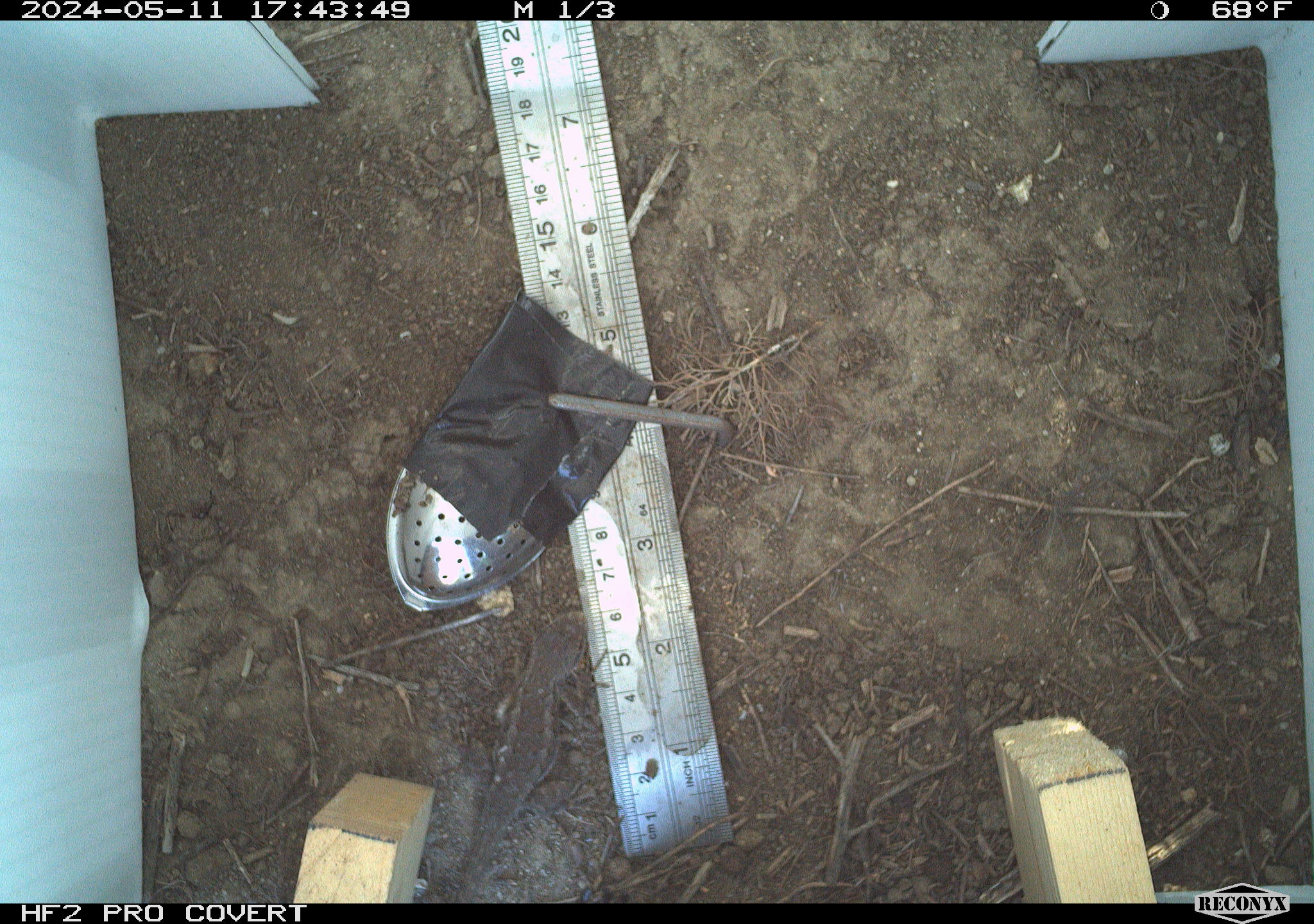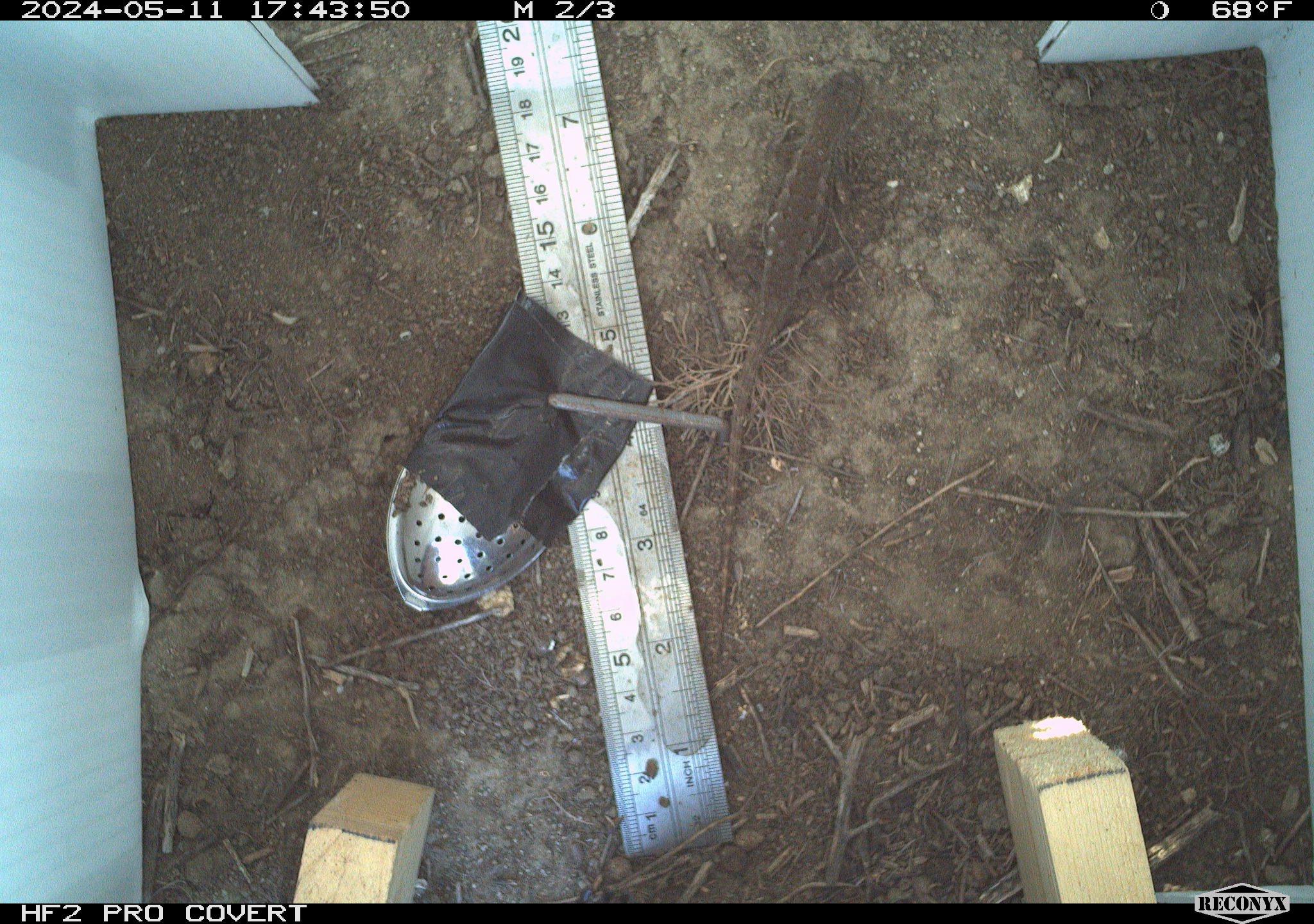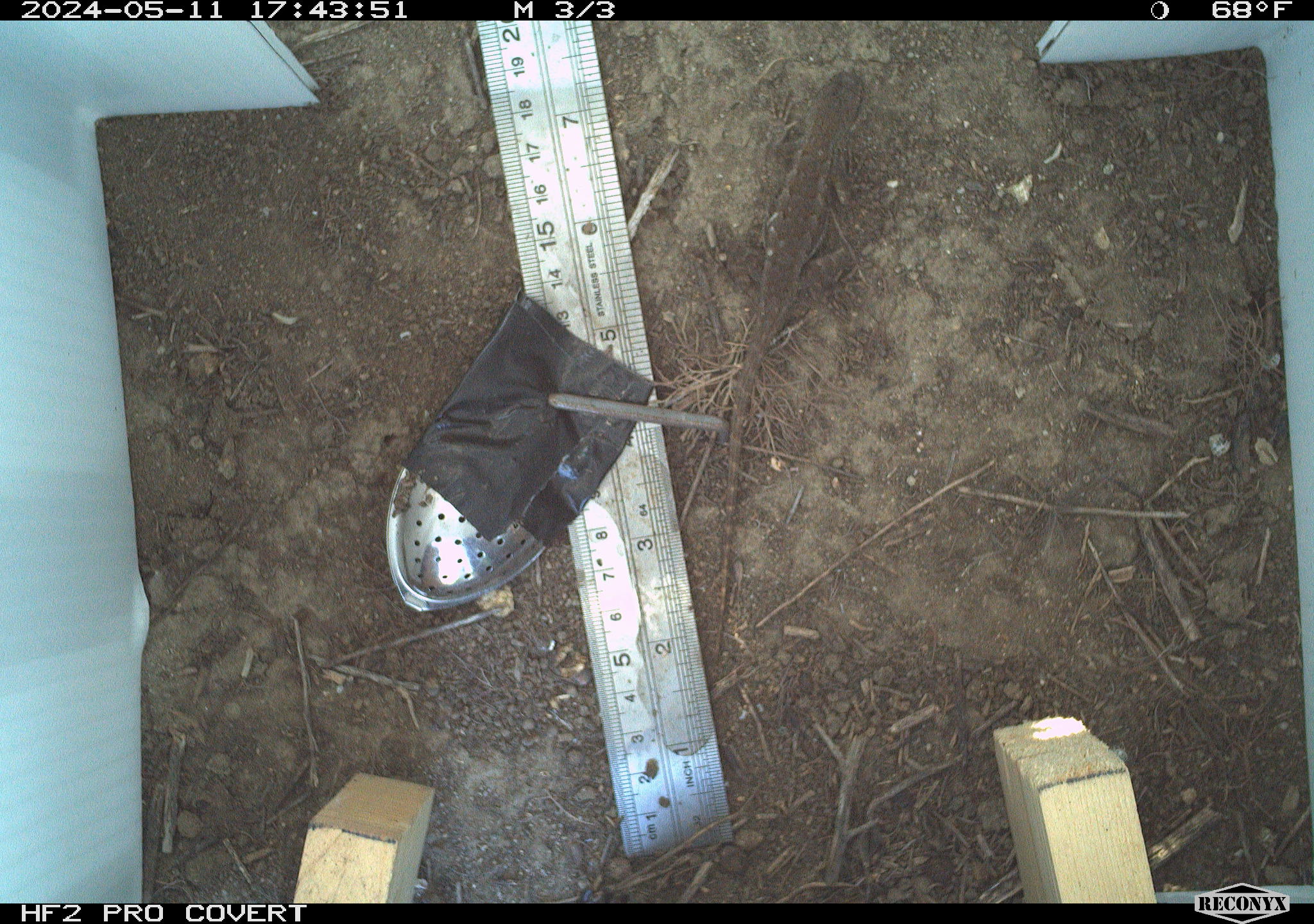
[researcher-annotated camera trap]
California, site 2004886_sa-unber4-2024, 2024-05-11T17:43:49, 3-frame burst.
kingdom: Animalia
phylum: Chordata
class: Reptilia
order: Squamata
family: Colubridae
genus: Masticophis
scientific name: Masticophis flagellum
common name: coachwhip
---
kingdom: Animalia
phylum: Chordata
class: Reptilia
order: Squamata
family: Phrynosomatidae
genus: Sceloporus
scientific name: Sceloporus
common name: spiny lizards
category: sceloporus species